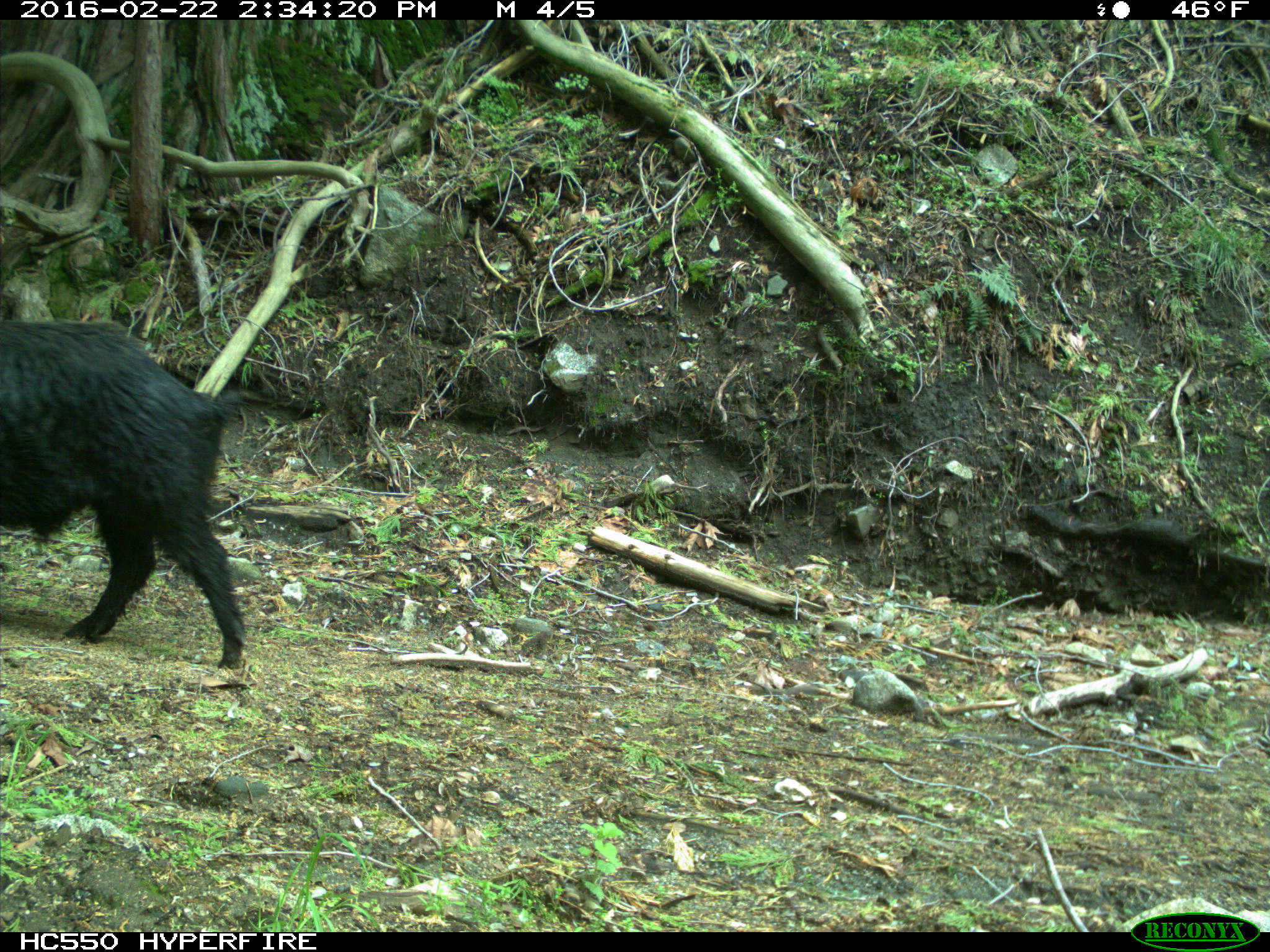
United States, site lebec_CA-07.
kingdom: Animalia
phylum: Chordata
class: Mammalia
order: Artiodactyla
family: Suidae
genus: Sus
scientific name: Sus scrofa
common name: wild boar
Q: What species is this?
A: Sus scrofa (wild boar).